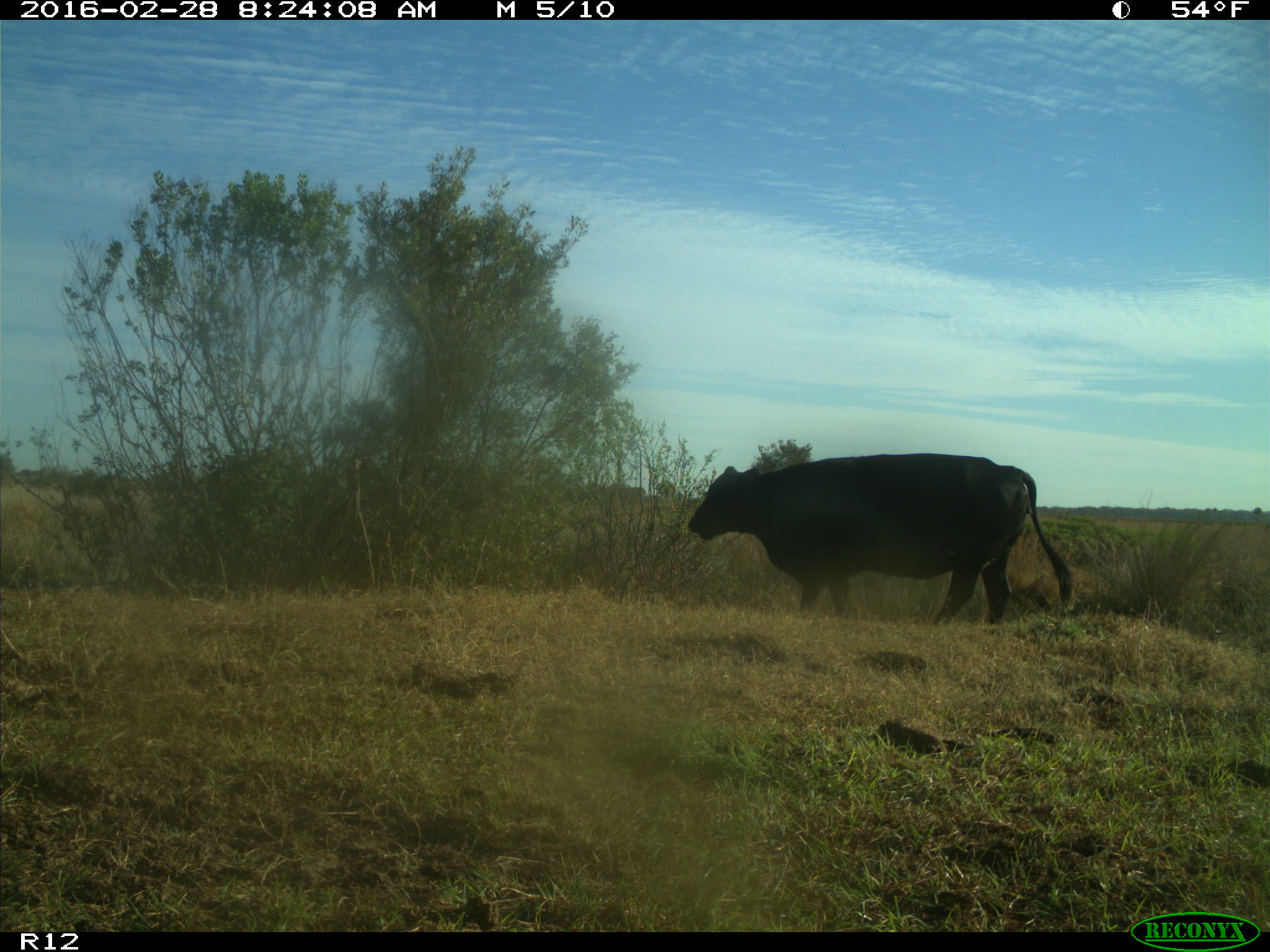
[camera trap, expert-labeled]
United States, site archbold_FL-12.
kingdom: Animalia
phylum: Chordata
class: Mammalia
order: Artiodactyla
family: Bovidae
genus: Bos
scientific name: Bos taurus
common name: domestic cow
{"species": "Bos taurus (domestic cow)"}